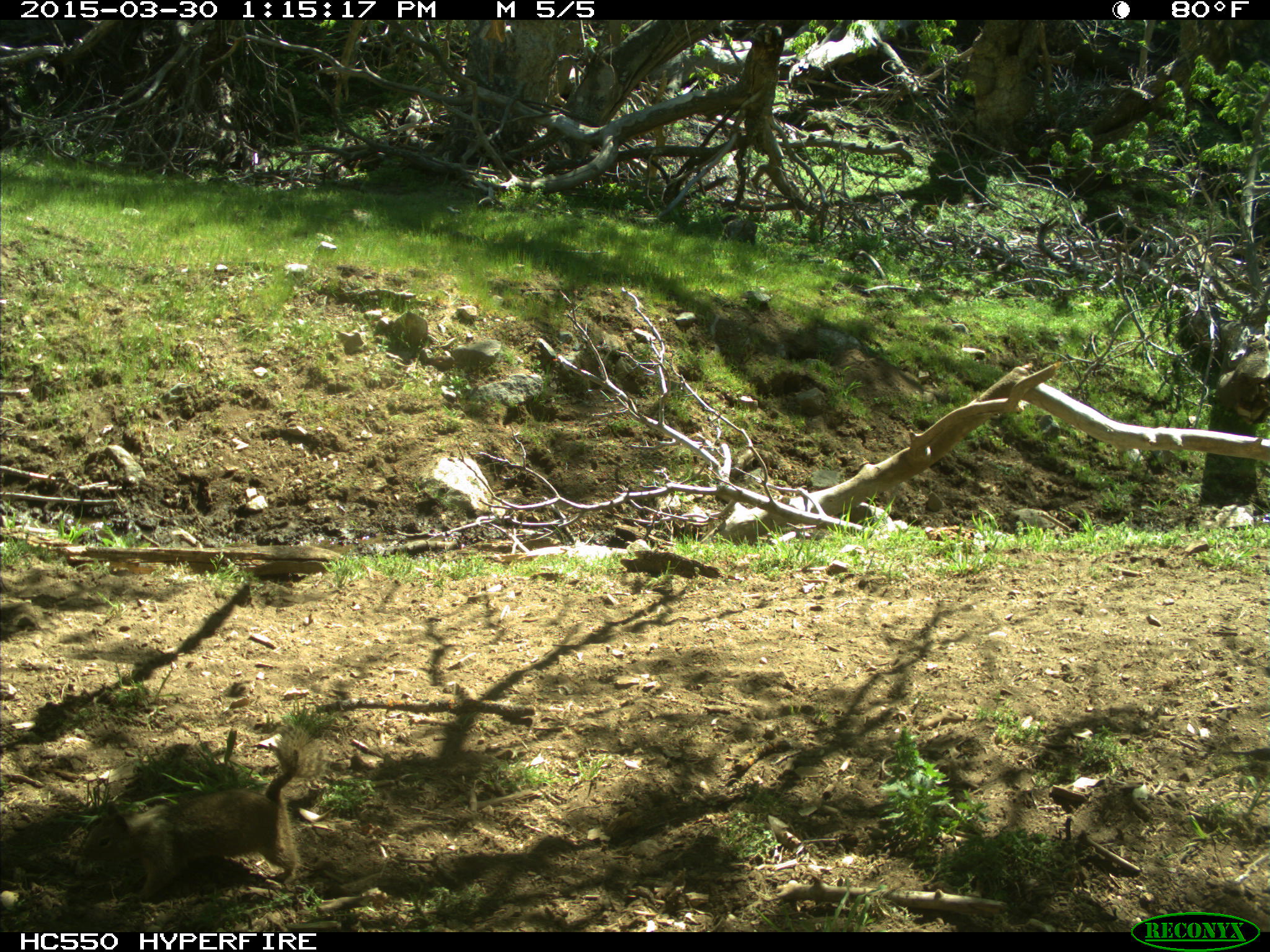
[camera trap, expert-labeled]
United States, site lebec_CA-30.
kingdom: Animalia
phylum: Chordata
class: Mammalia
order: Rodentia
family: Sciuridae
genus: Otospermophilus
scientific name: Otospermophilus beecheyi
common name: california ground squirrel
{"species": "Otospermophilus beecheyi (california ground squirrel)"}